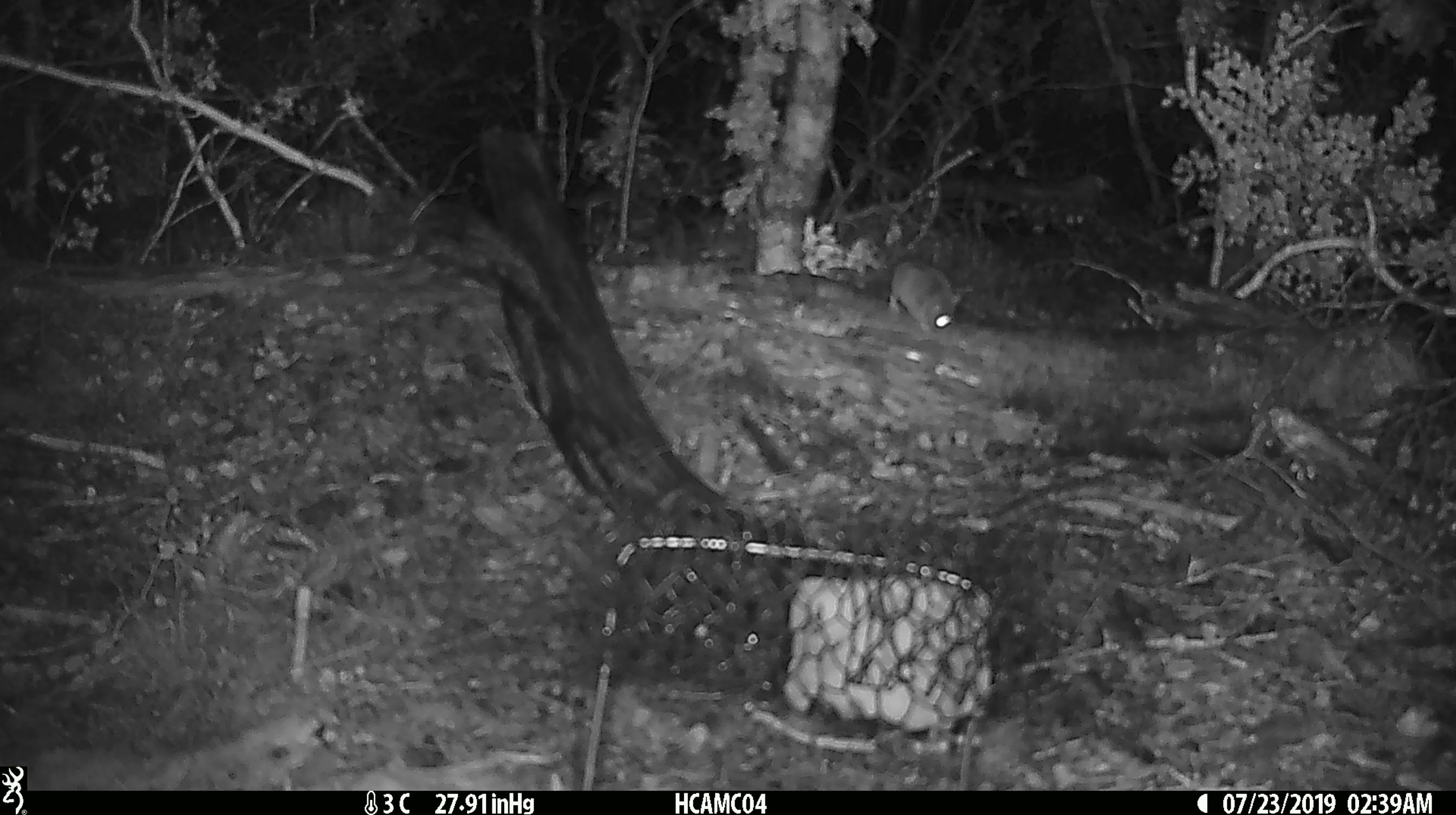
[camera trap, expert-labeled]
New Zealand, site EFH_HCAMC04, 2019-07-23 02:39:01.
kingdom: Animalia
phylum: Chordata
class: Mammalia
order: Rodentia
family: Muridae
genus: Mus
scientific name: Mus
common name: mouse